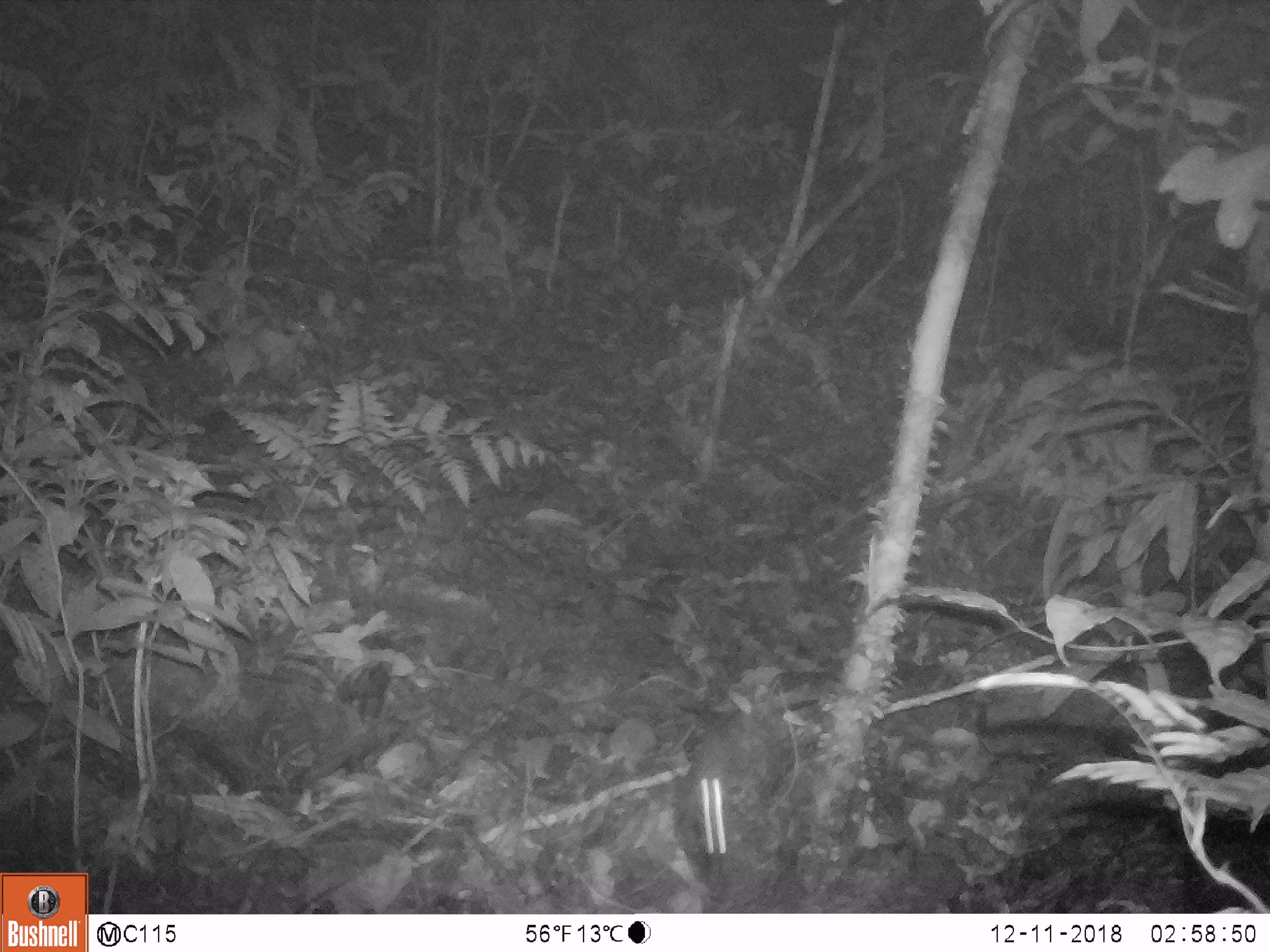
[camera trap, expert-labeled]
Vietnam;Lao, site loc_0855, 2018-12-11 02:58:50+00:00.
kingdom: Animalia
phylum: Chordata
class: Mammalia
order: Rodentia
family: Muridae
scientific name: Muridae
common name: old-world mice and rats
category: unidentified murid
Unidentified murid (old-world mice and rats) (Muridae). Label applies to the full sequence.